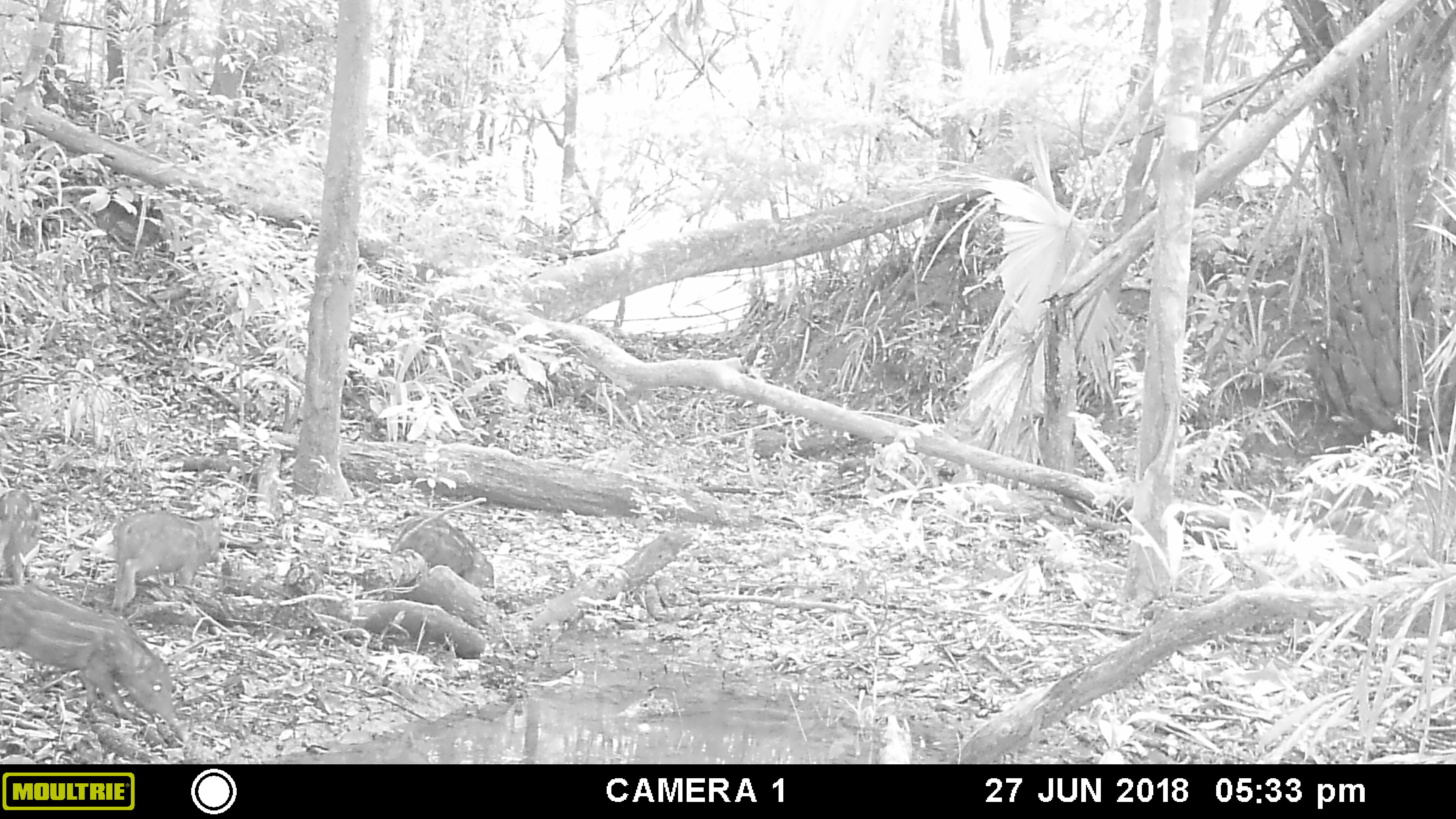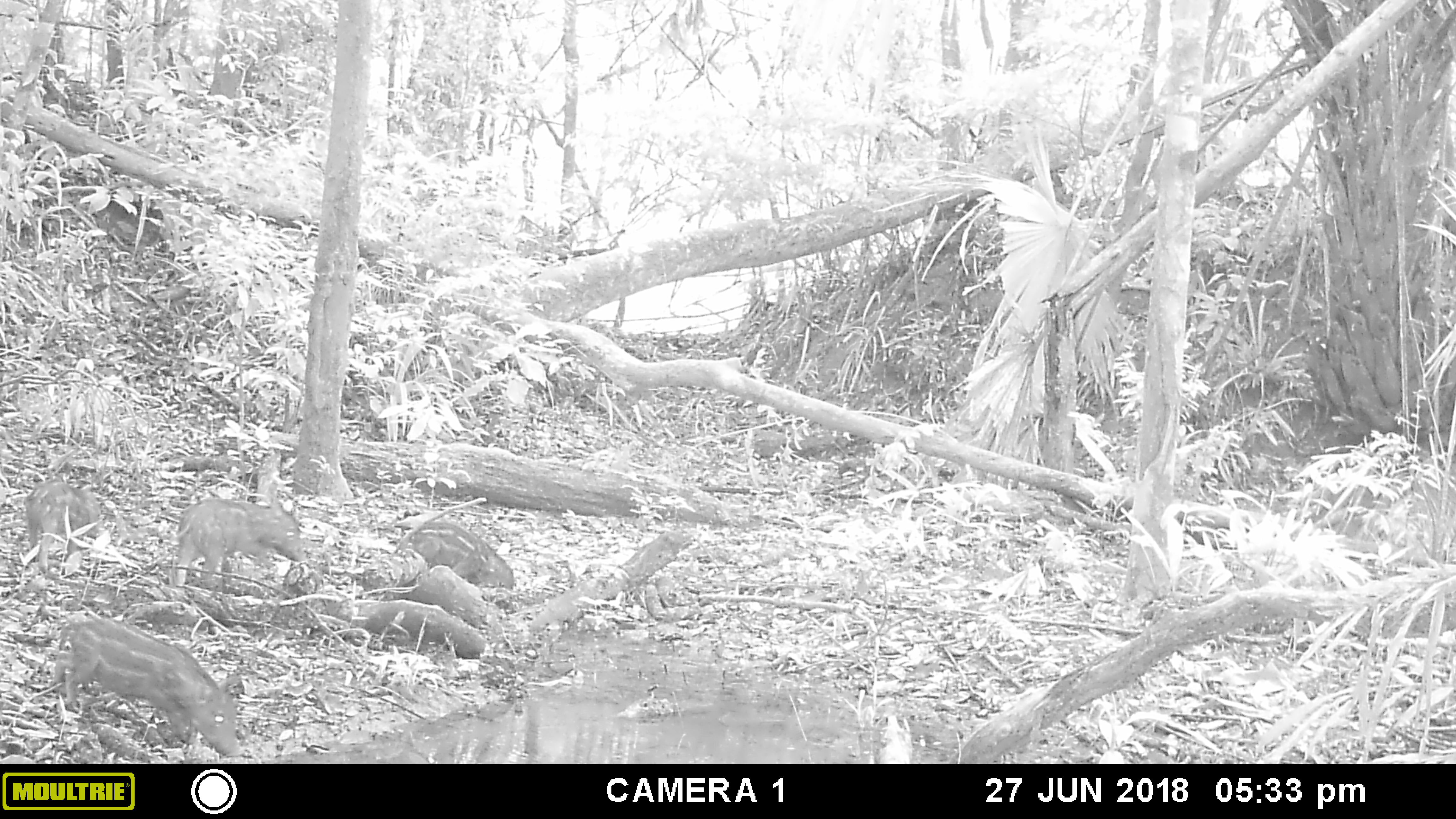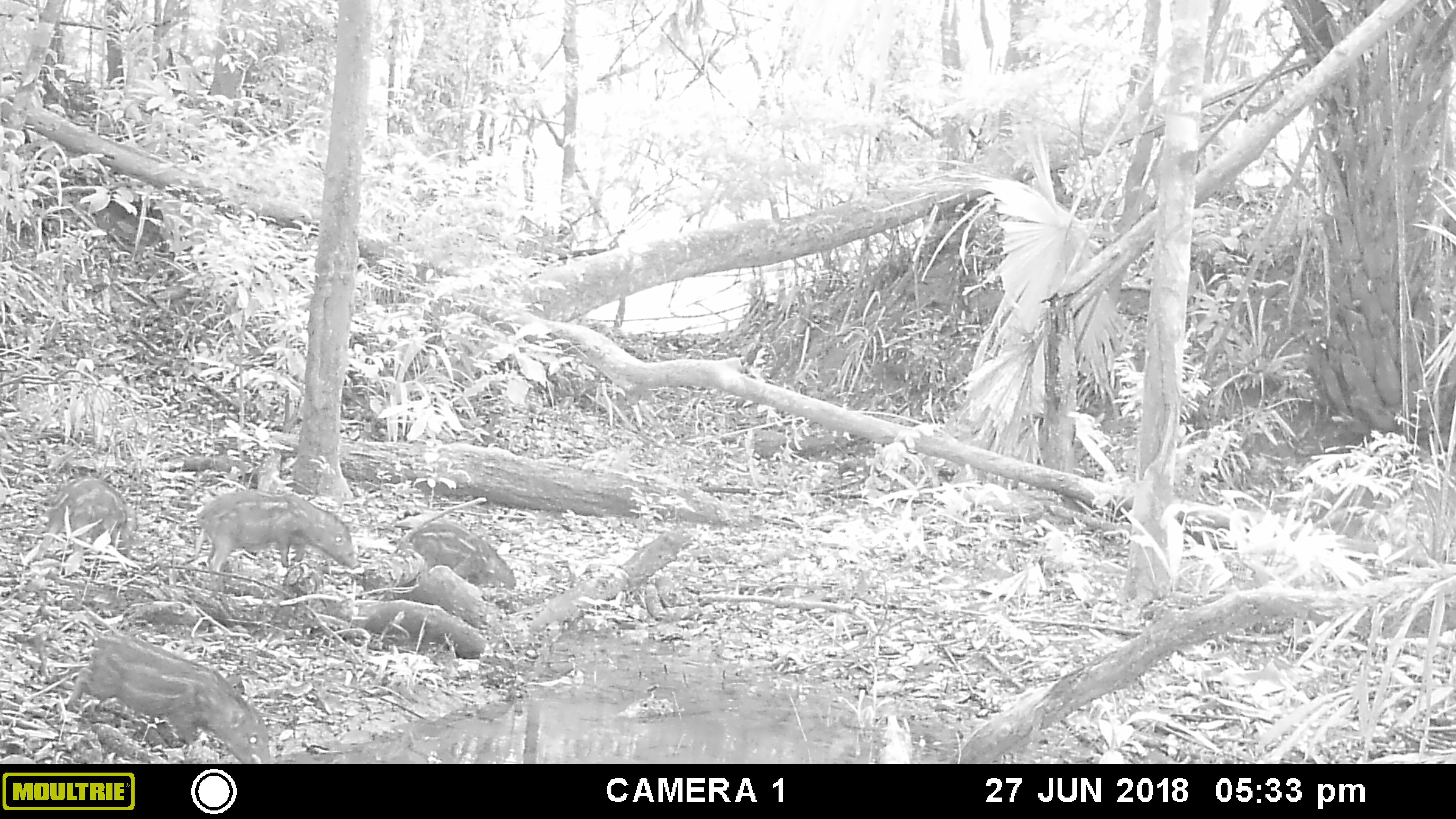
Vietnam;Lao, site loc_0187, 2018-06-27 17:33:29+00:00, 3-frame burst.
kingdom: Animalia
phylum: Chordata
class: Mammalia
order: Artiodactyla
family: Suidae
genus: Sus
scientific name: Sus scrofa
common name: eurasian wild pig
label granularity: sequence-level